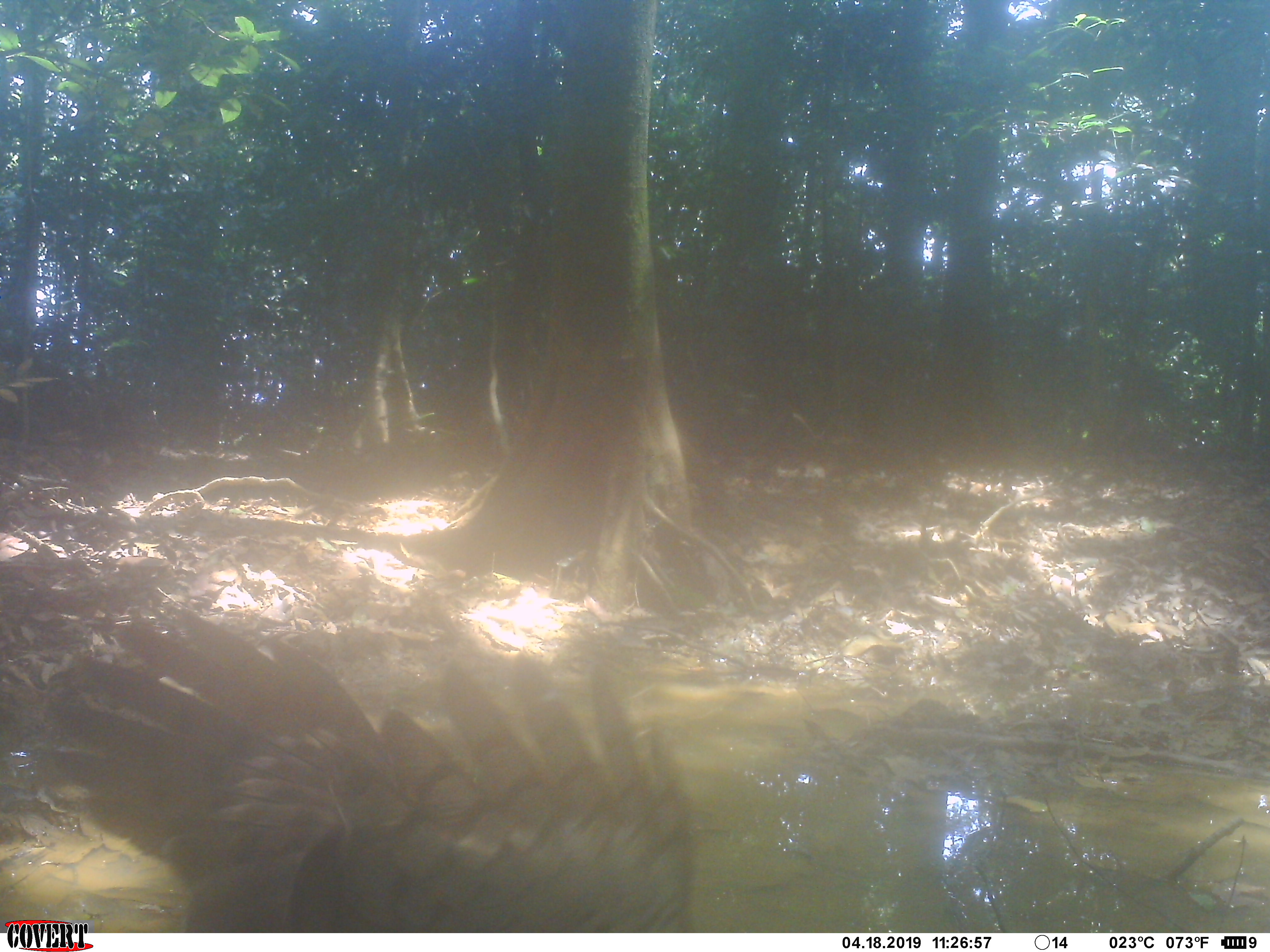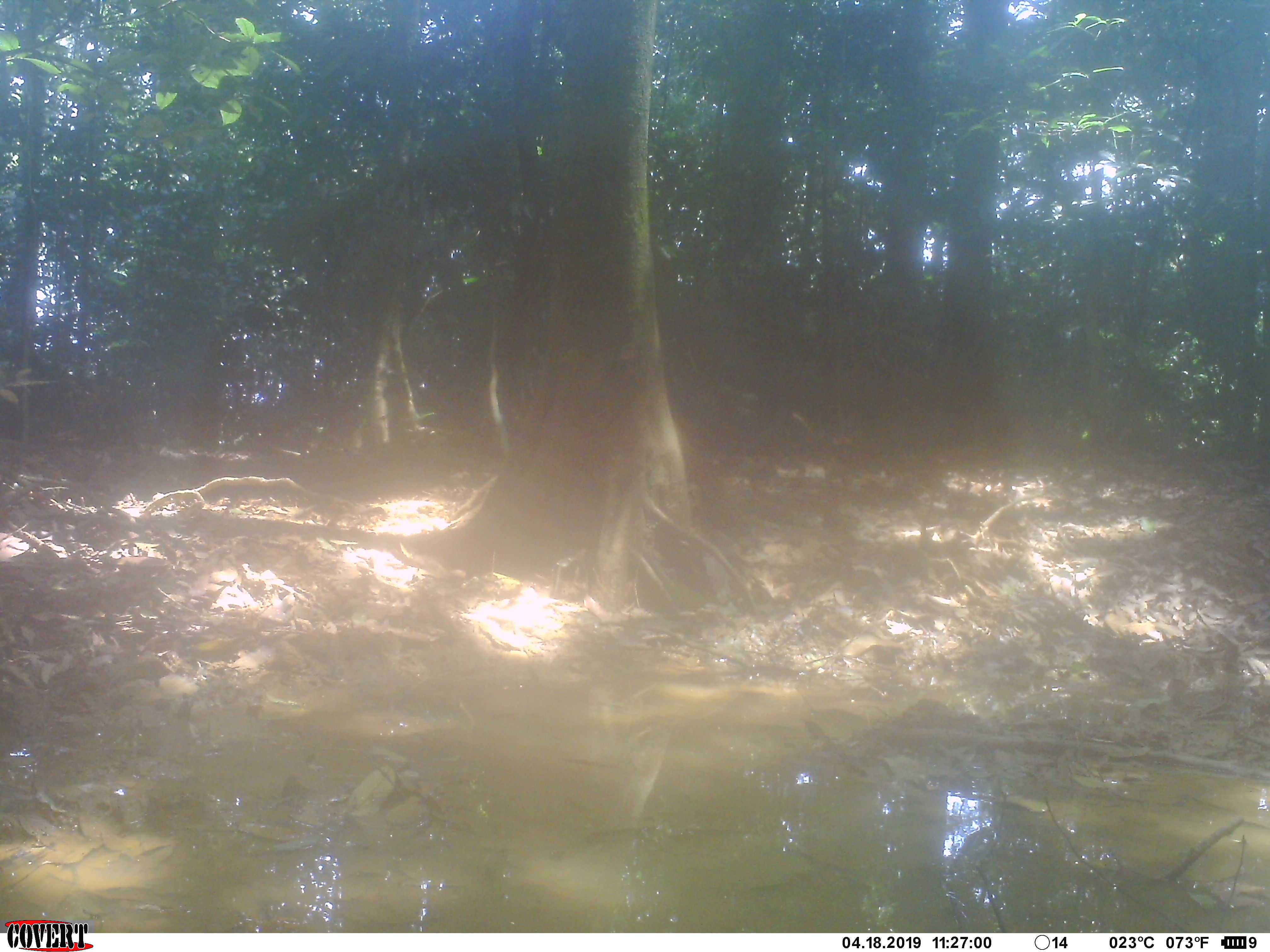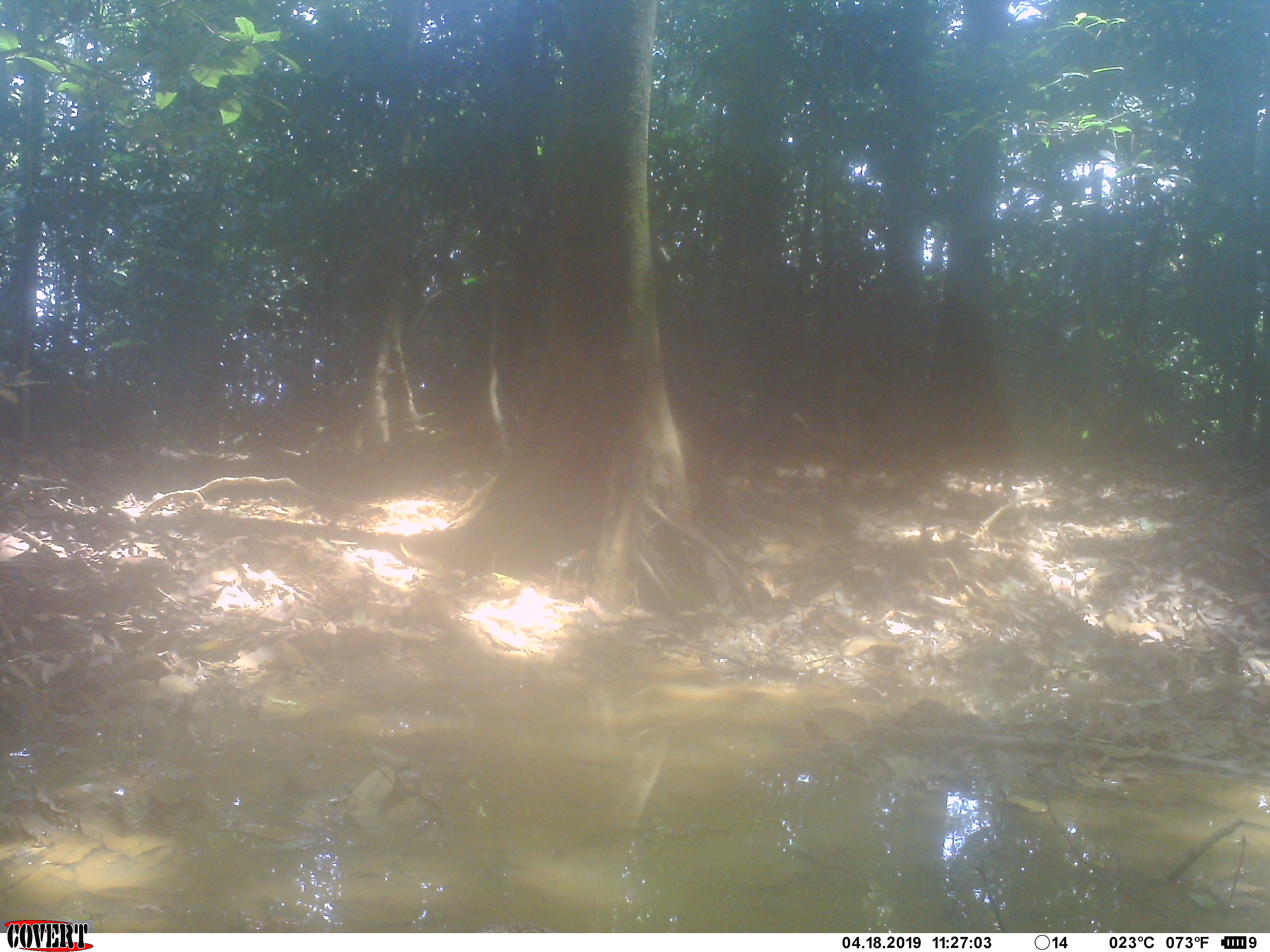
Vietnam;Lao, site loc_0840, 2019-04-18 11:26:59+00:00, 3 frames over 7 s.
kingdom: Animalia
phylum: Chordata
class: Aves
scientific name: Aves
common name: bird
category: unidentified bird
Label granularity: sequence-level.